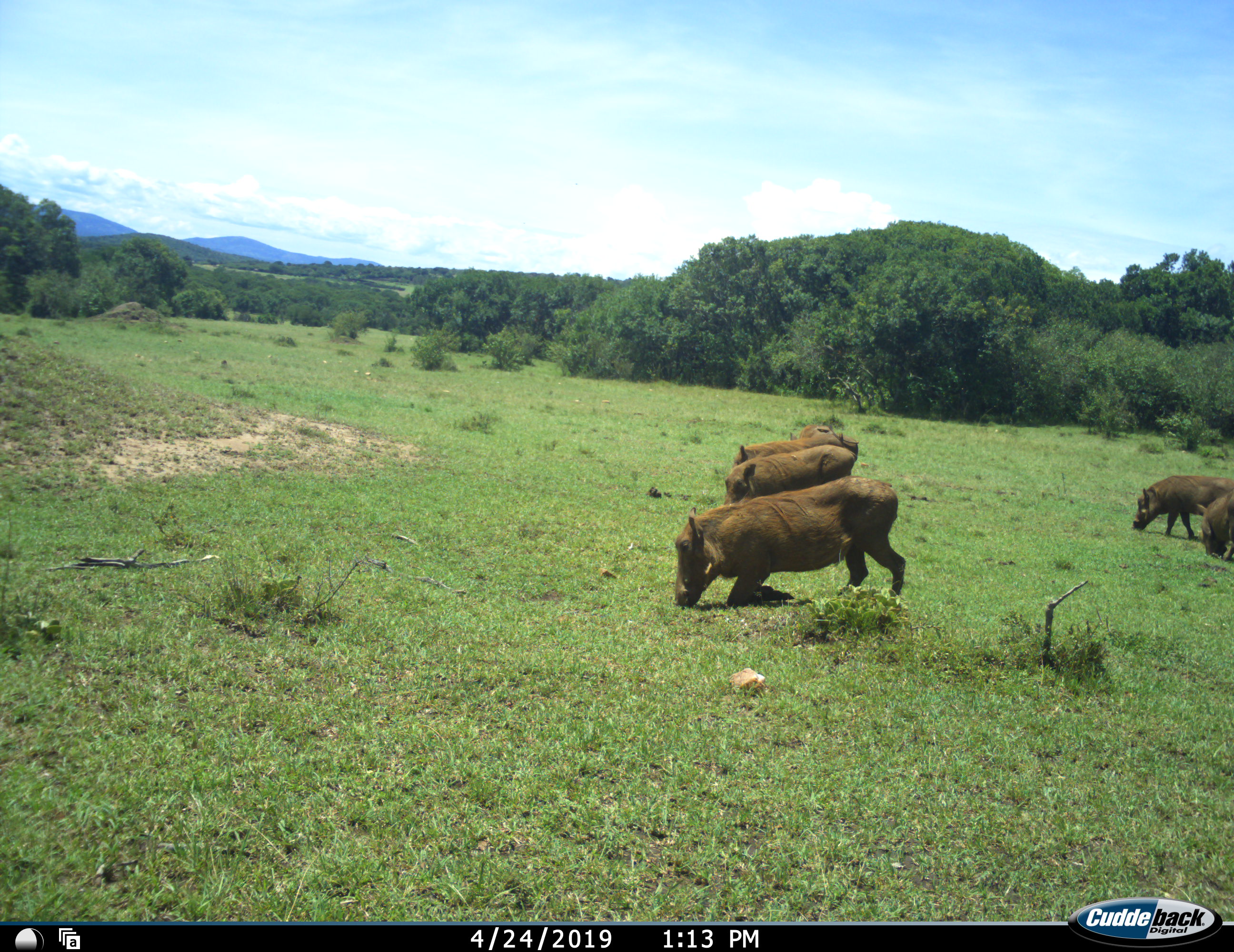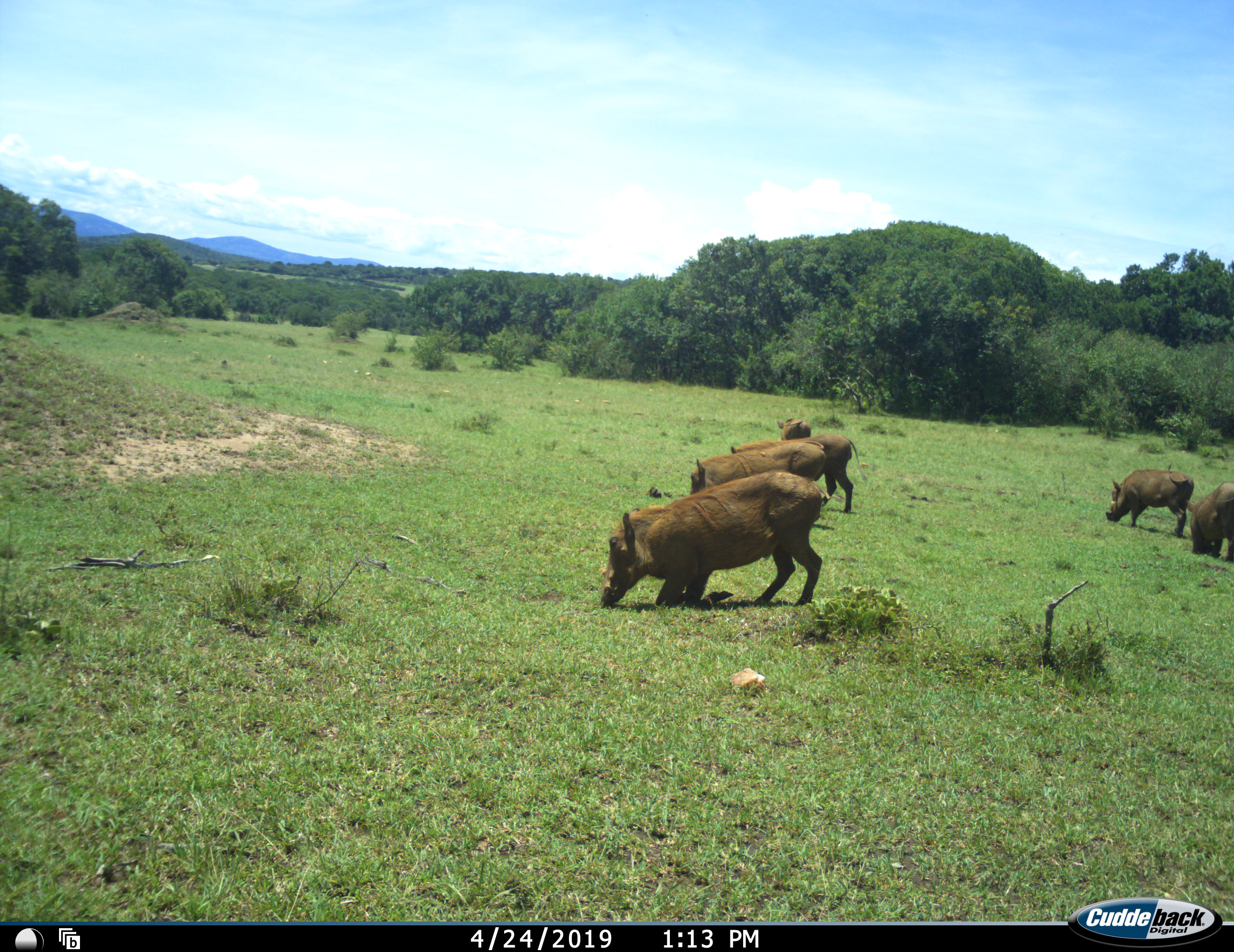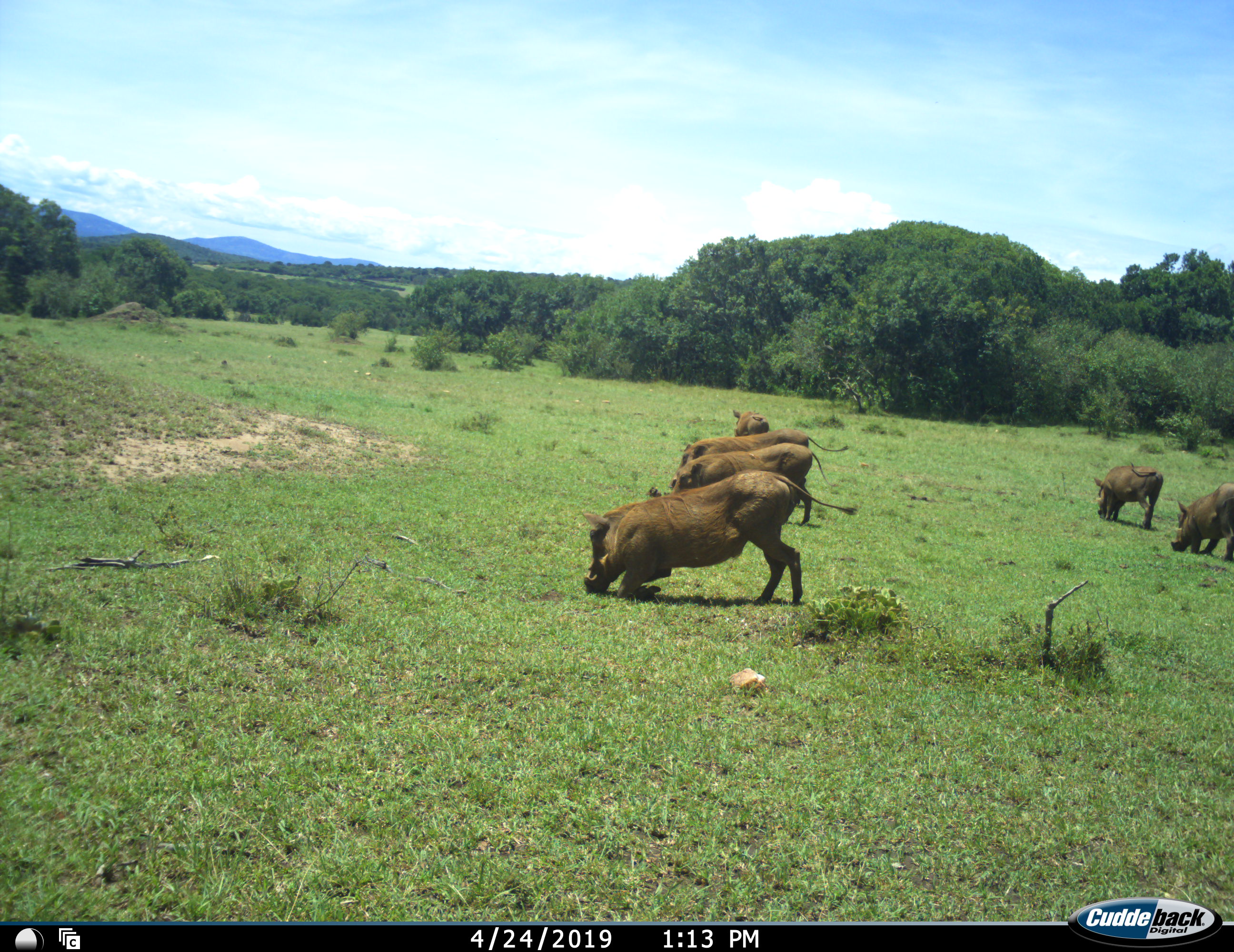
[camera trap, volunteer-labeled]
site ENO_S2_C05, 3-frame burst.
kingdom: Animalia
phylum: Chordata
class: Mammalia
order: Artiodactyla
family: Suidae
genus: Phacochoerus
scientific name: Phacochoerus africanus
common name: warthog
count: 5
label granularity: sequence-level